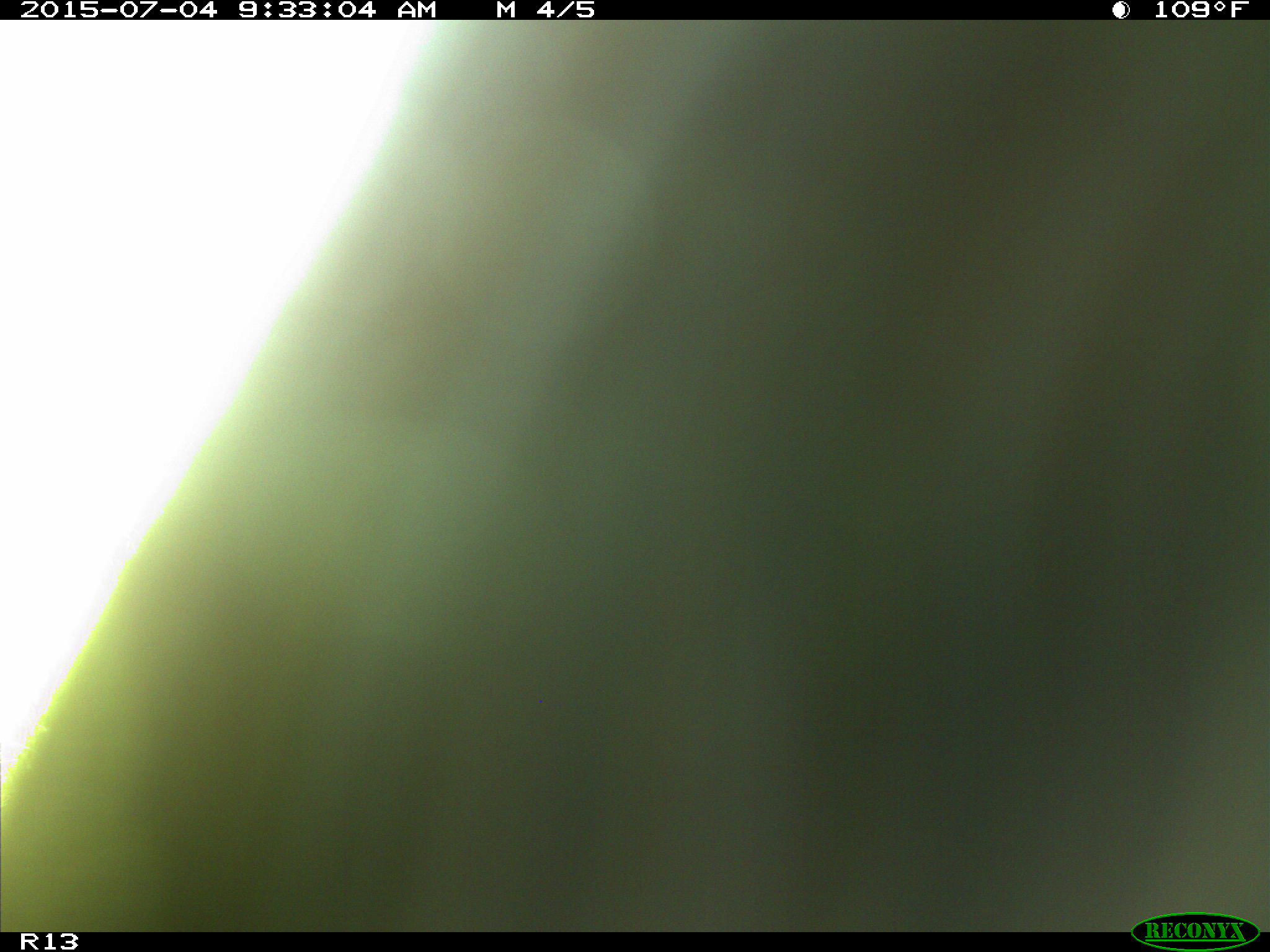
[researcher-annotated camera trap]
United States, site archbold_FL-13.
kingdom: Animalia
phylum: Chordata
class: Mammalia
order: Artiodactyla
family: Bovidae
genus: Bos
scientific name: Bos taurus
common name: domestic cow